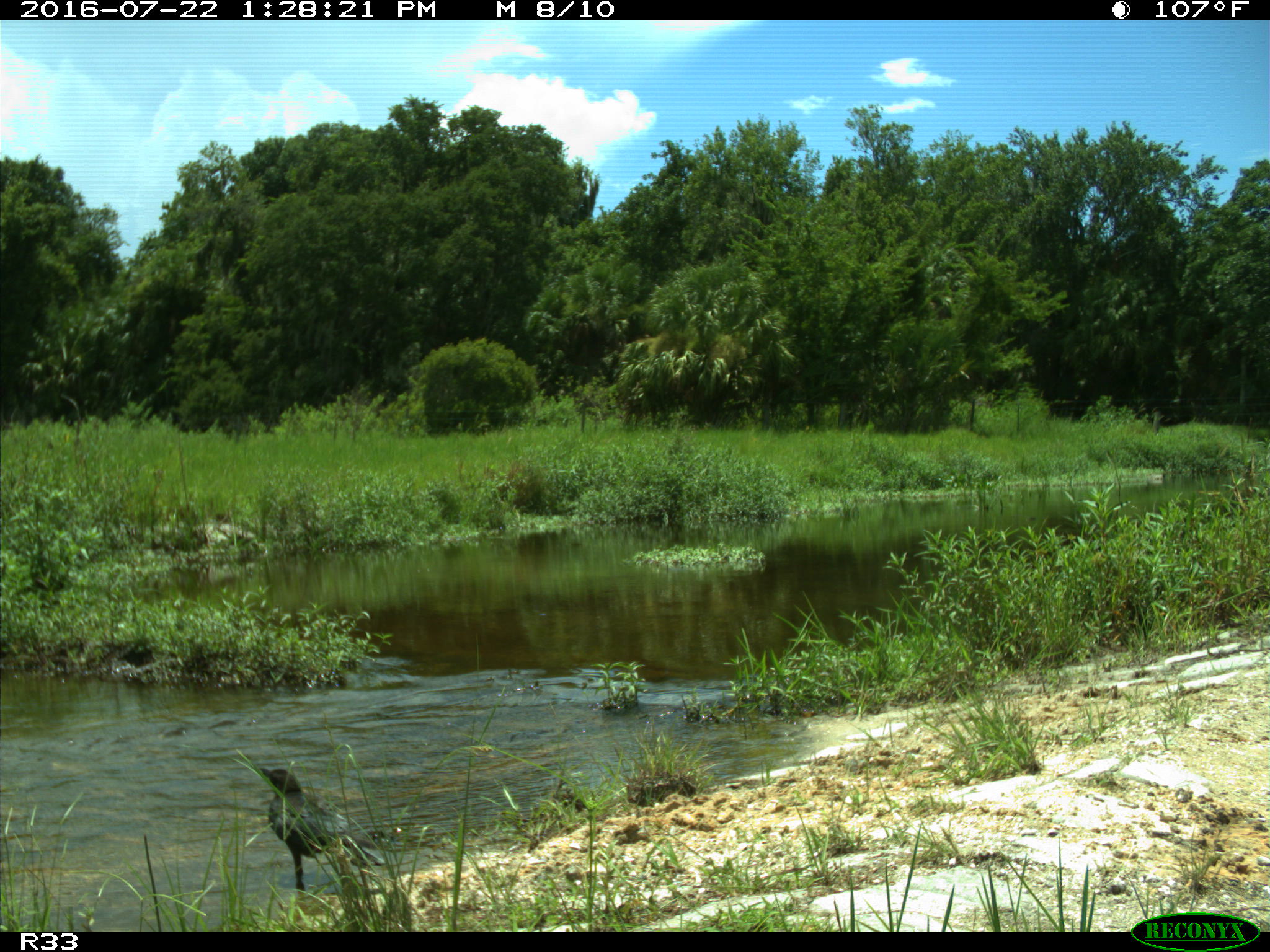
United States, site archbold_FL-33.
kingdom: Animalia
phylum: Chordata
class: Aves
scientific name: Aves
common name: birds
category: unidentified bird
Unidentified bird (birds) (Aves).